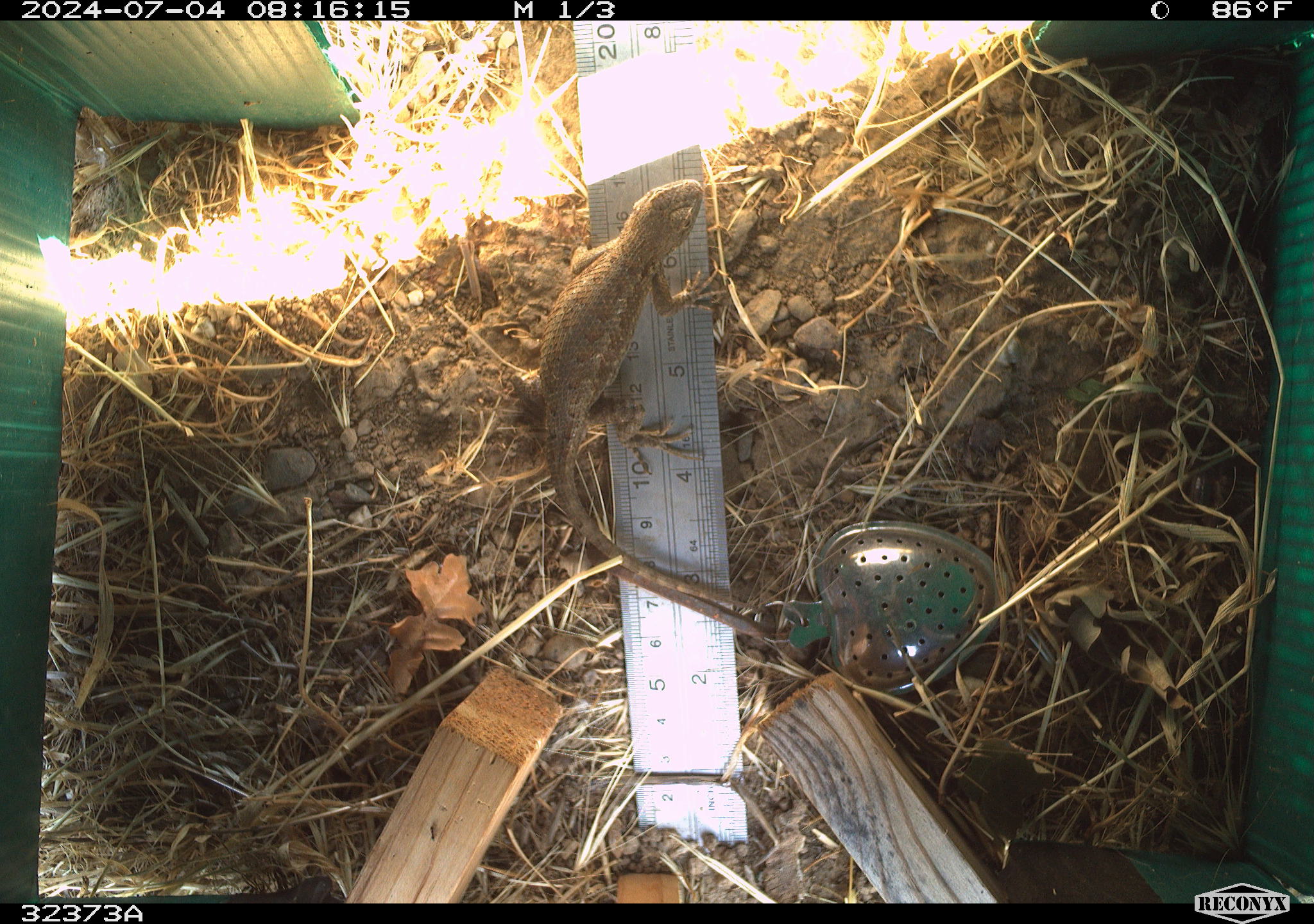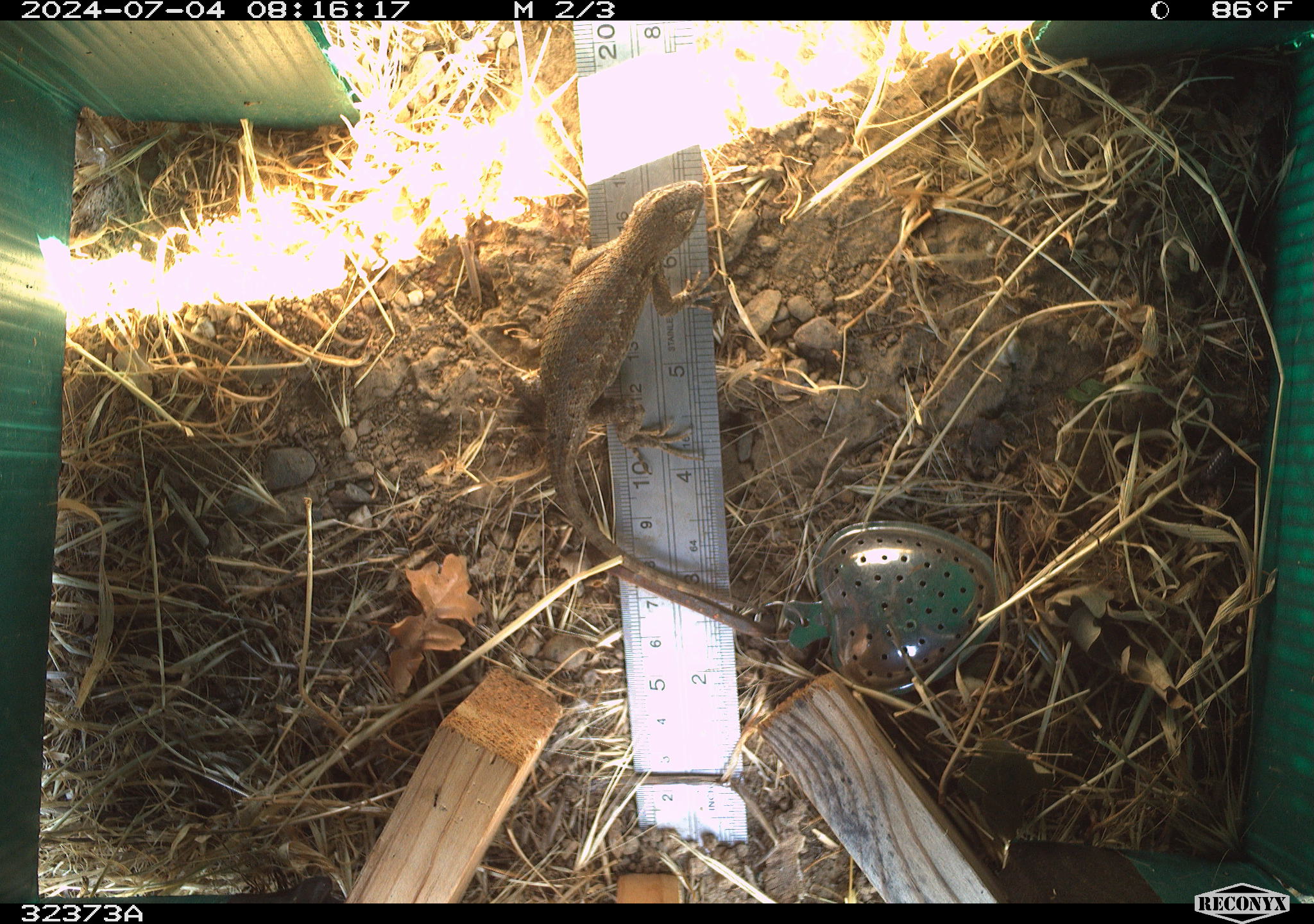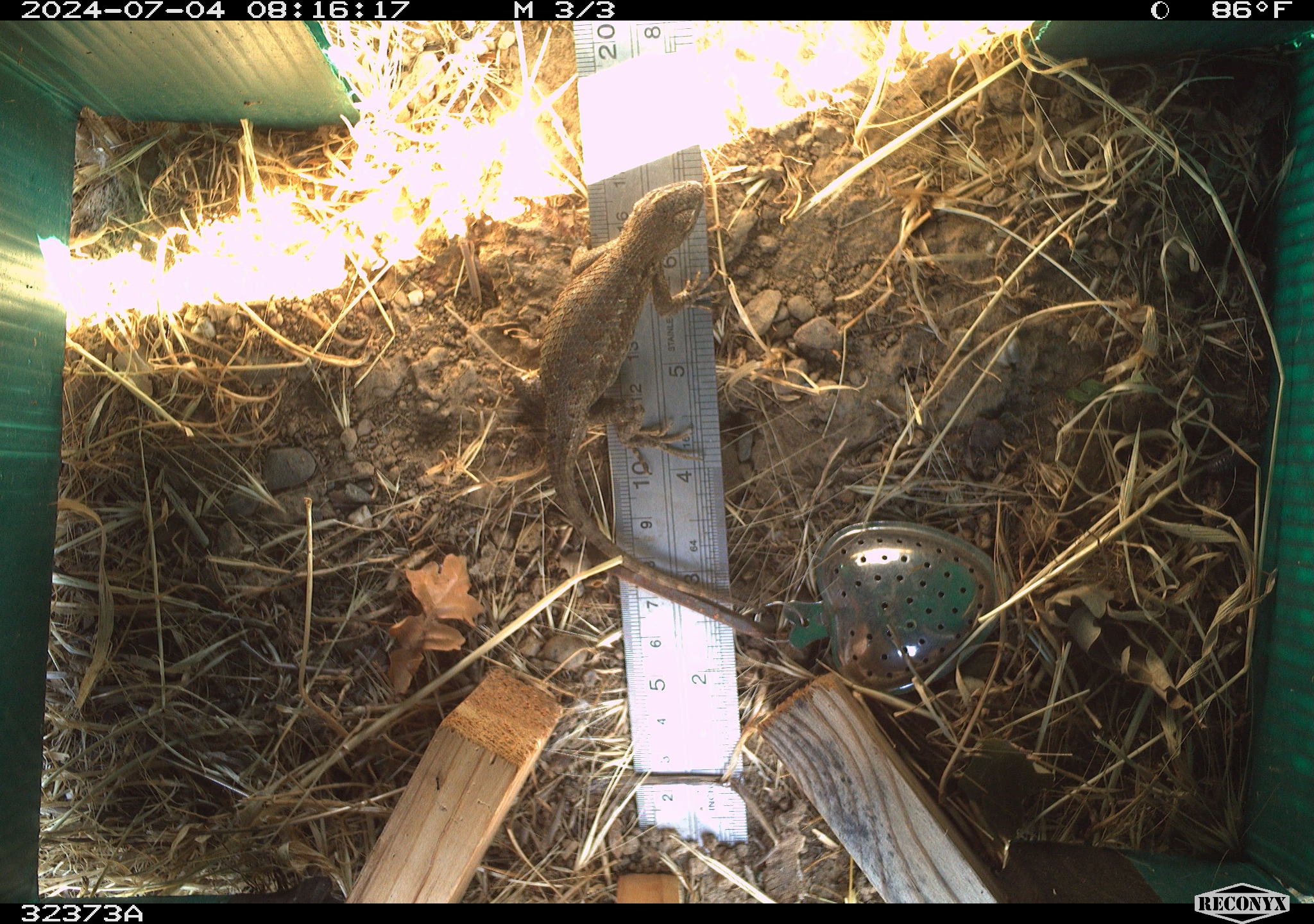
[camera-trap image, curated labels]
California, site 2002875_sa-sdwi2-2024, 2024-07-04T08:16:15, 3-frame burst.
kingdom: Animalia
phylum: Chordata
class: Reptilia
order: Squamata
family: Phrynosomatidae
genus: Sceloporus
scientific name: Sceloporus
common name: spiny lizards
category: sceloporus species